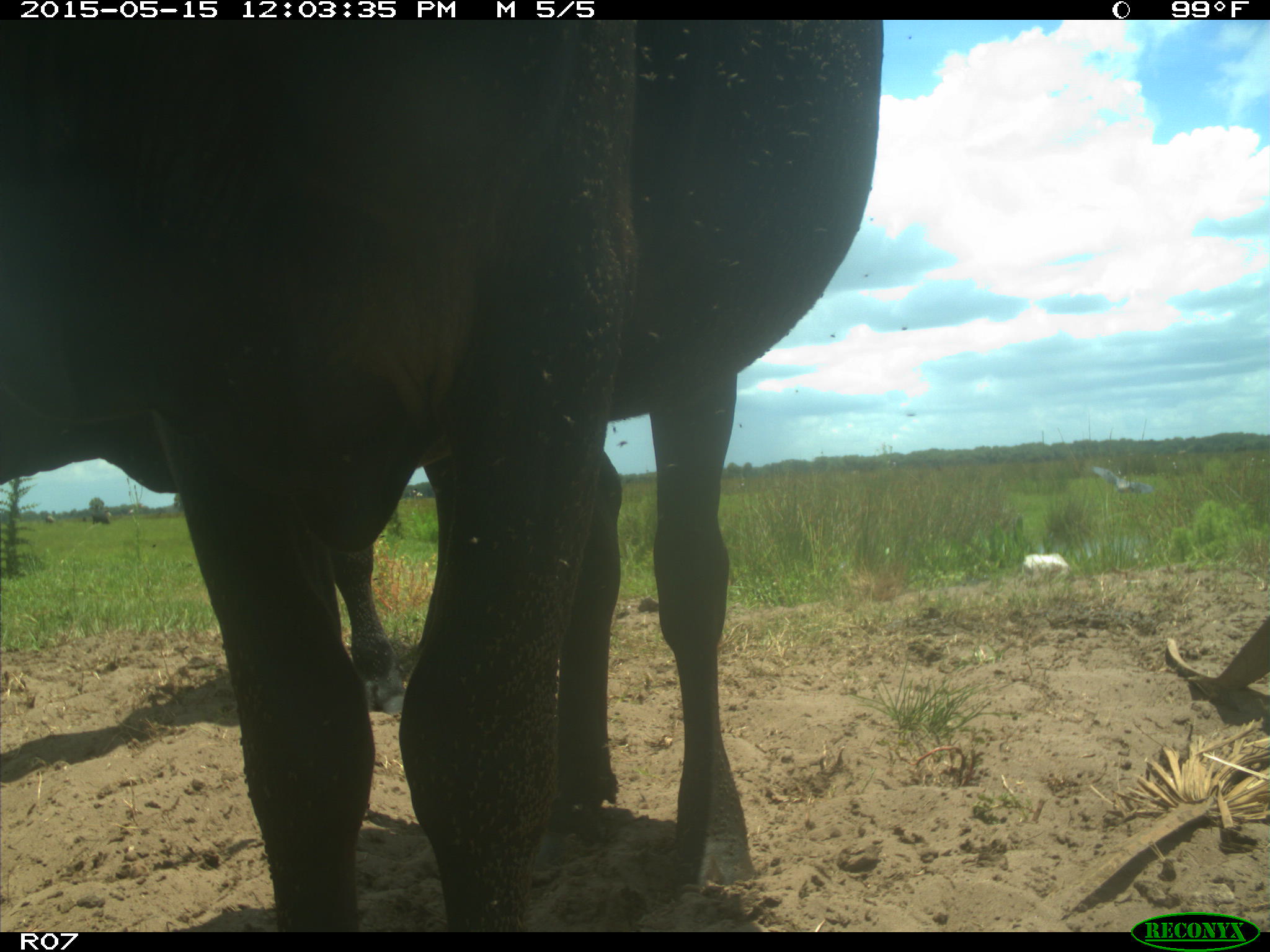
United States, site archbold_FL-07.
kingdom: Animalia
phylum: Chordata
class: Mammalia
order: Artiodactyla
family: Bovidae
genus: Bos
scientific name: Bos taurus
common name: domestic cow